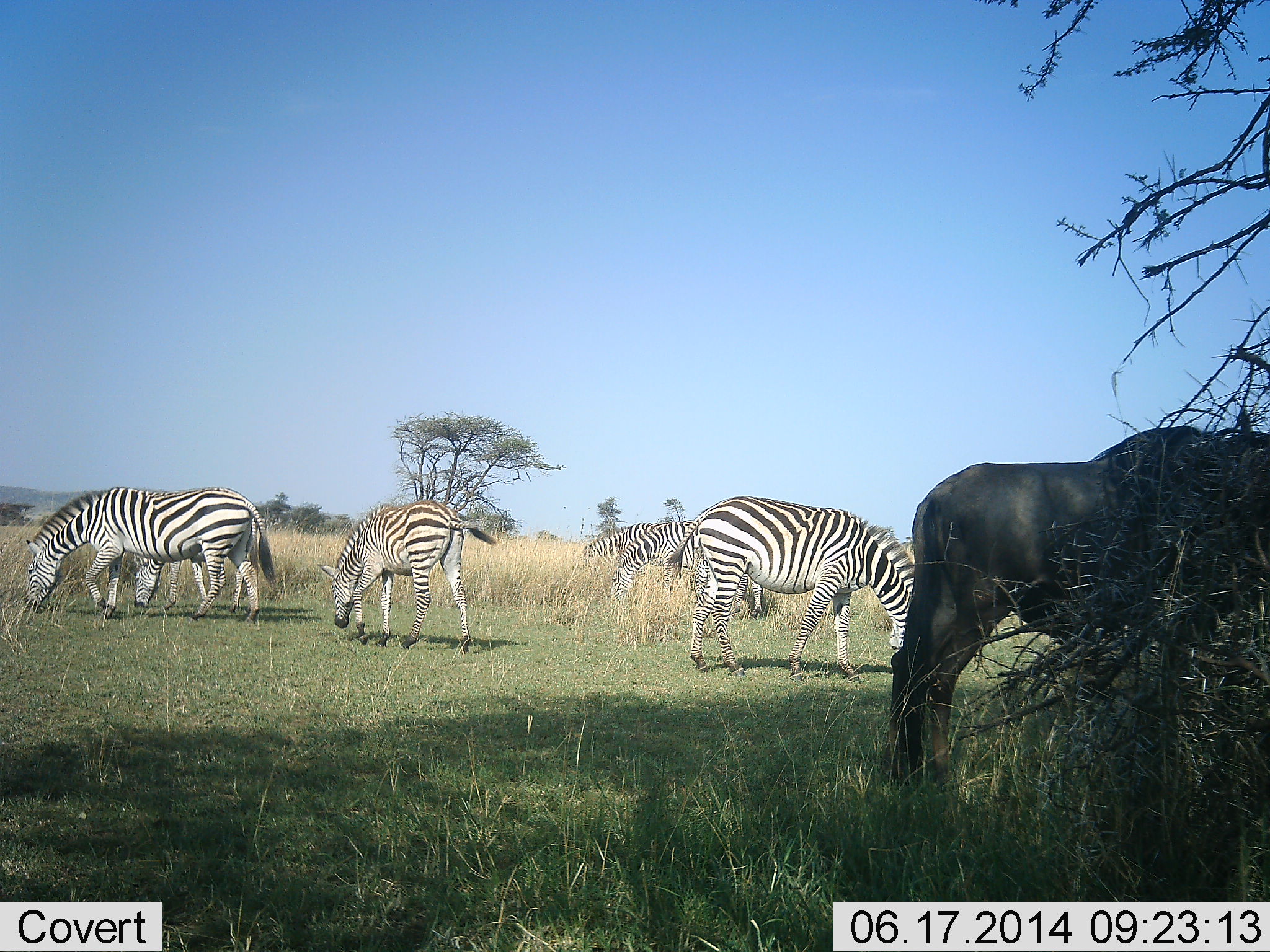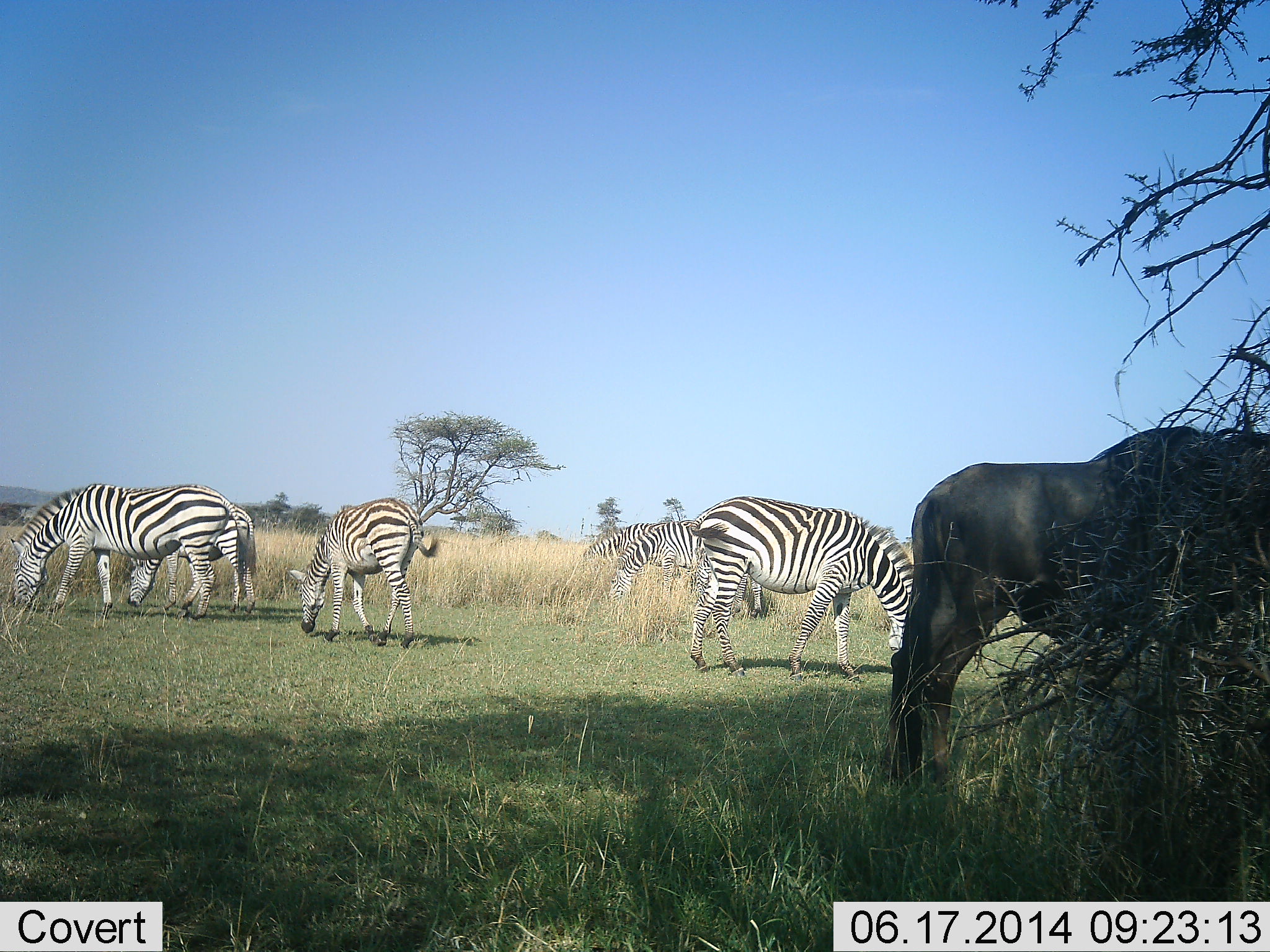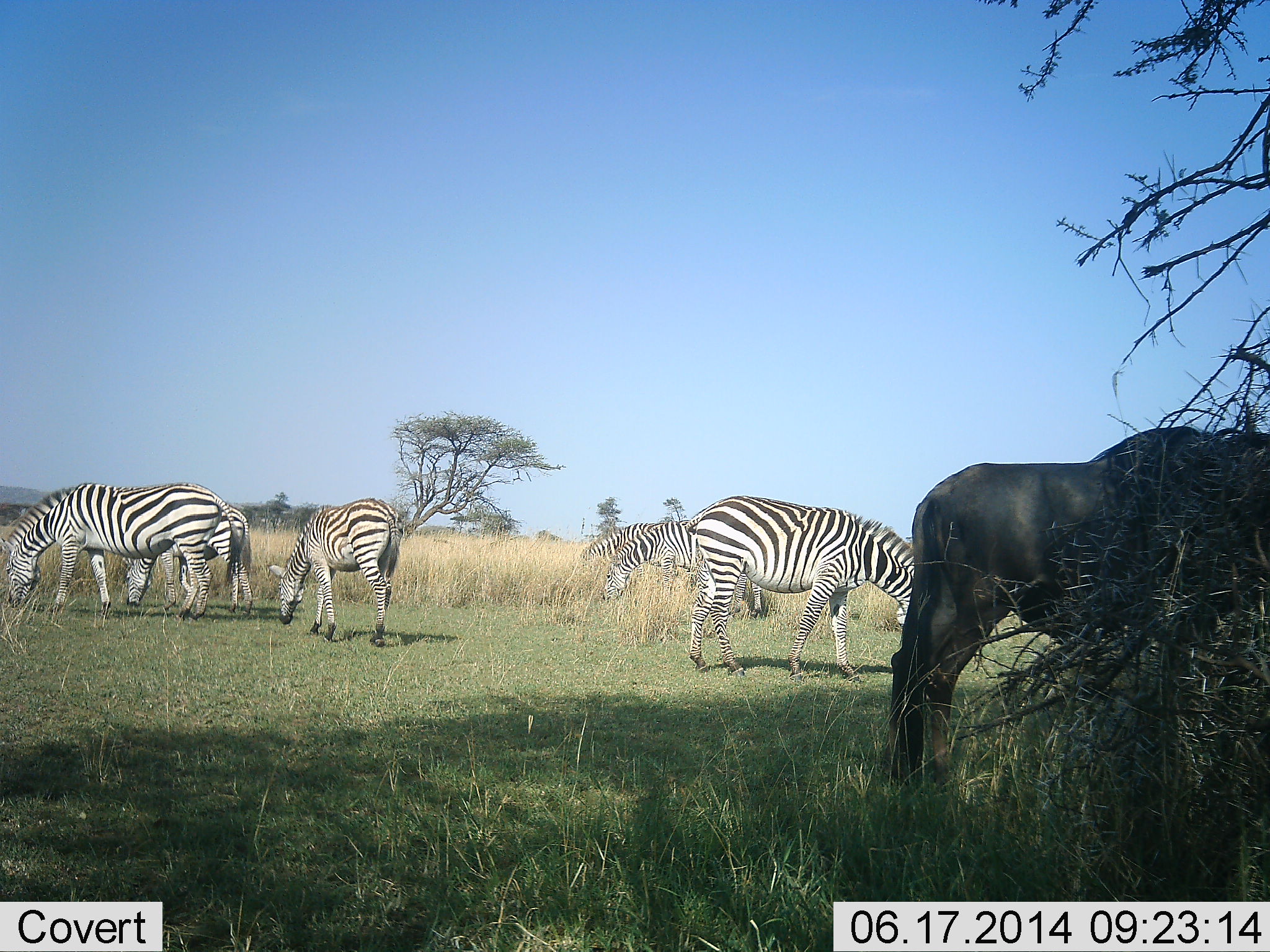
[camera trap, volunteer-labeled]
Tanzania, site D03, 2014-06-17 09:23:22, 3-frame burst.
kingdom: Animalia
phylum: Chordata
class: Mammalia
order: Artiodactyla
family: Bovidae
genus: Connochaetes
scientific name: Connochaetes taurinus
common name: blue wildebeest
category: wildebeest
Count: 1.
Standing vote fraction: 80%.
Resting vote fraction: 0%.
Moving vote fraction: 0%.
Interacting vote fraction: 0%.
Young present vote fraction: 0%.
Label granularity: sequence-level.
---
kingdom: Animalia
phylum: Chordata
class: Mammalia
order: Perissodactyla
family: Equidae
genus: Equus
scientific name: Equus quagga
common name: plains zebra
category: zebra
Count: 6.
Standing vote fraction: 25%.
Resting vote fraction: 0%.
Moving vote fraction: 25%.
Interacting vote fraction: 0%.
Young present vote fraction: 17%.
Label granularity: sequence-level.